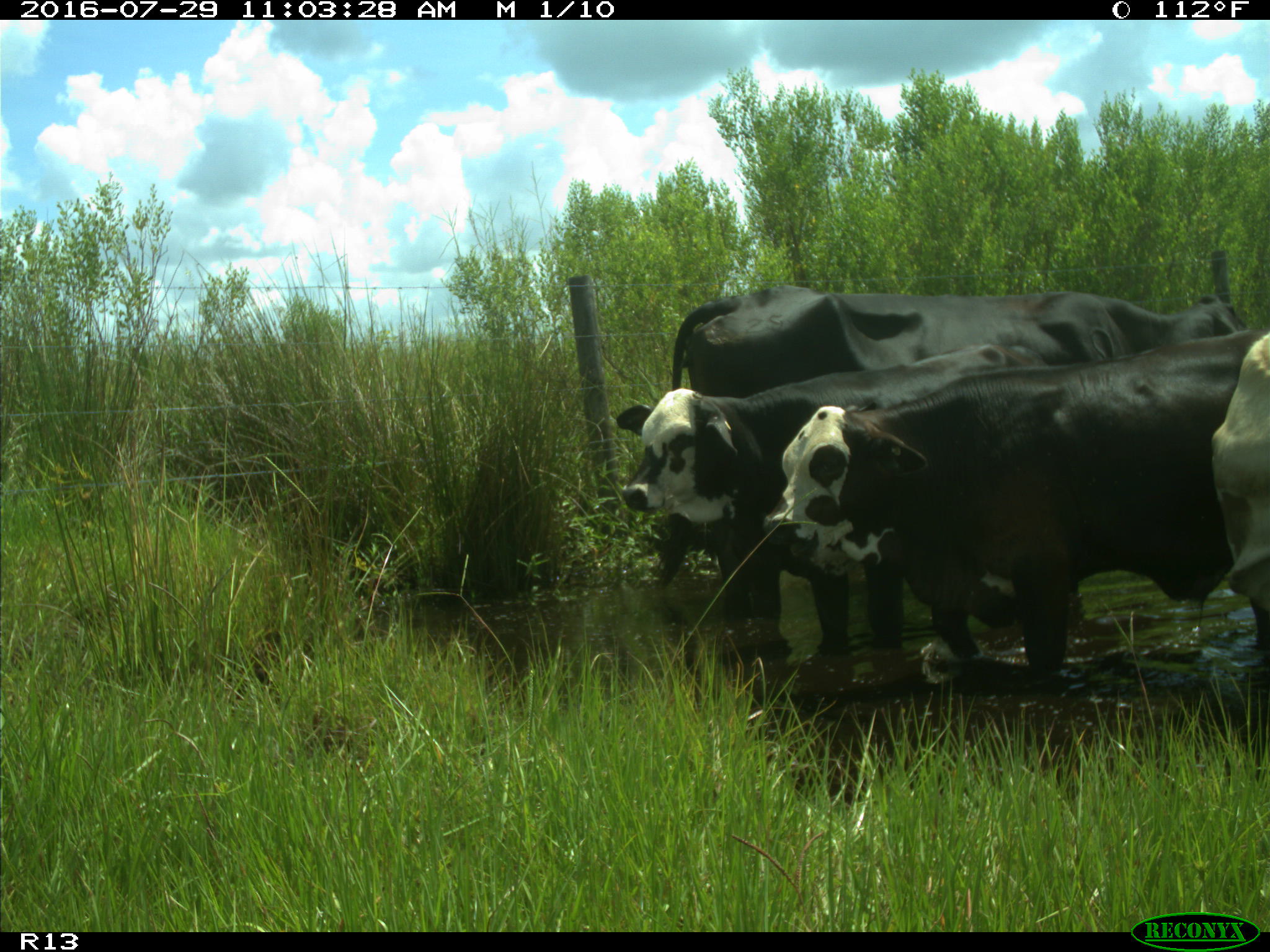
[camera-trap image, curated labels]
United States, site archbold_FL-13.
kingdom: Animalia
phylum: Chordata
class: Mammalia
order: Artiodactyla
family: Bovidae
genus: Bos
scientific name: Bos taurus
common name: domestic cow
Bos taurus (domestic cow).